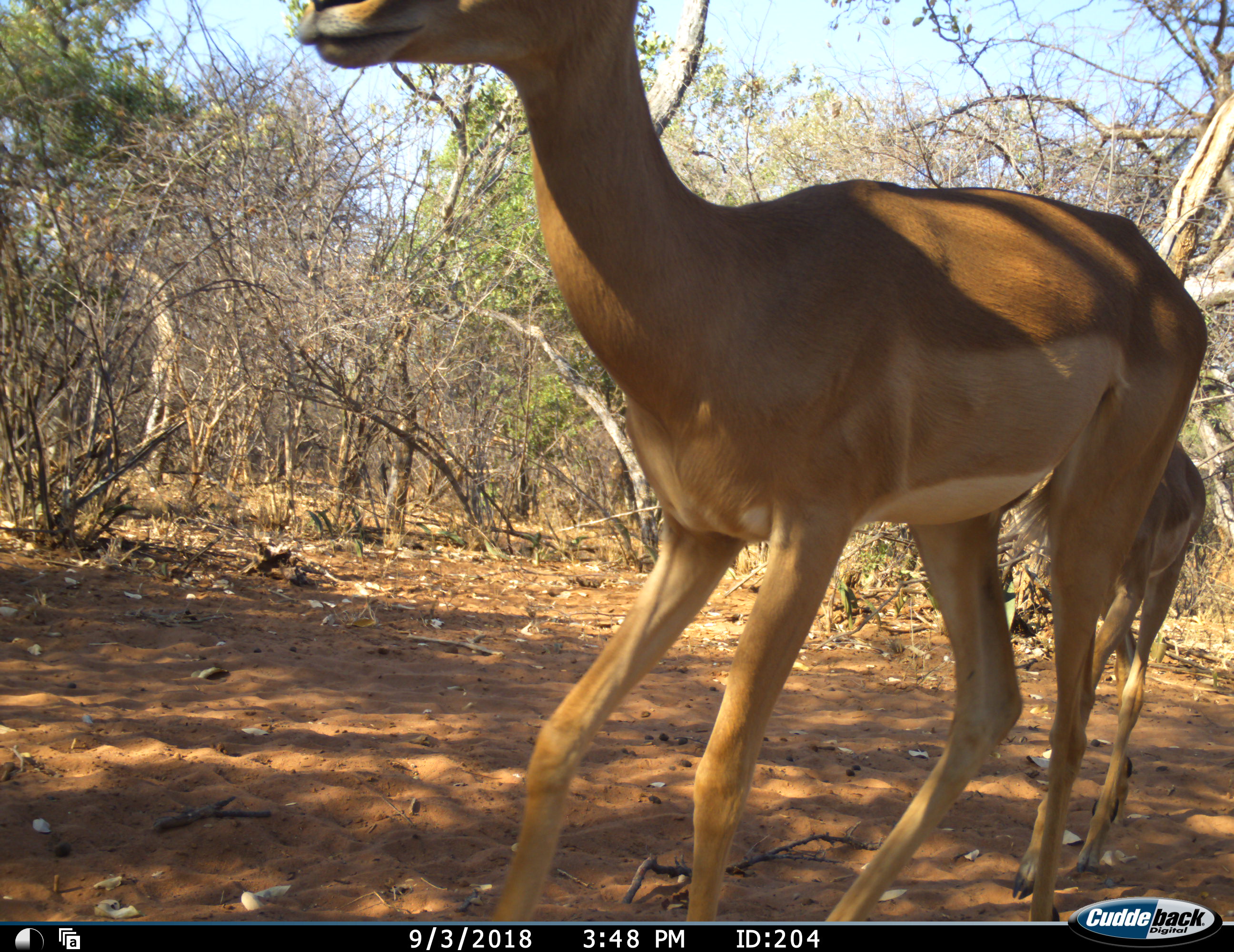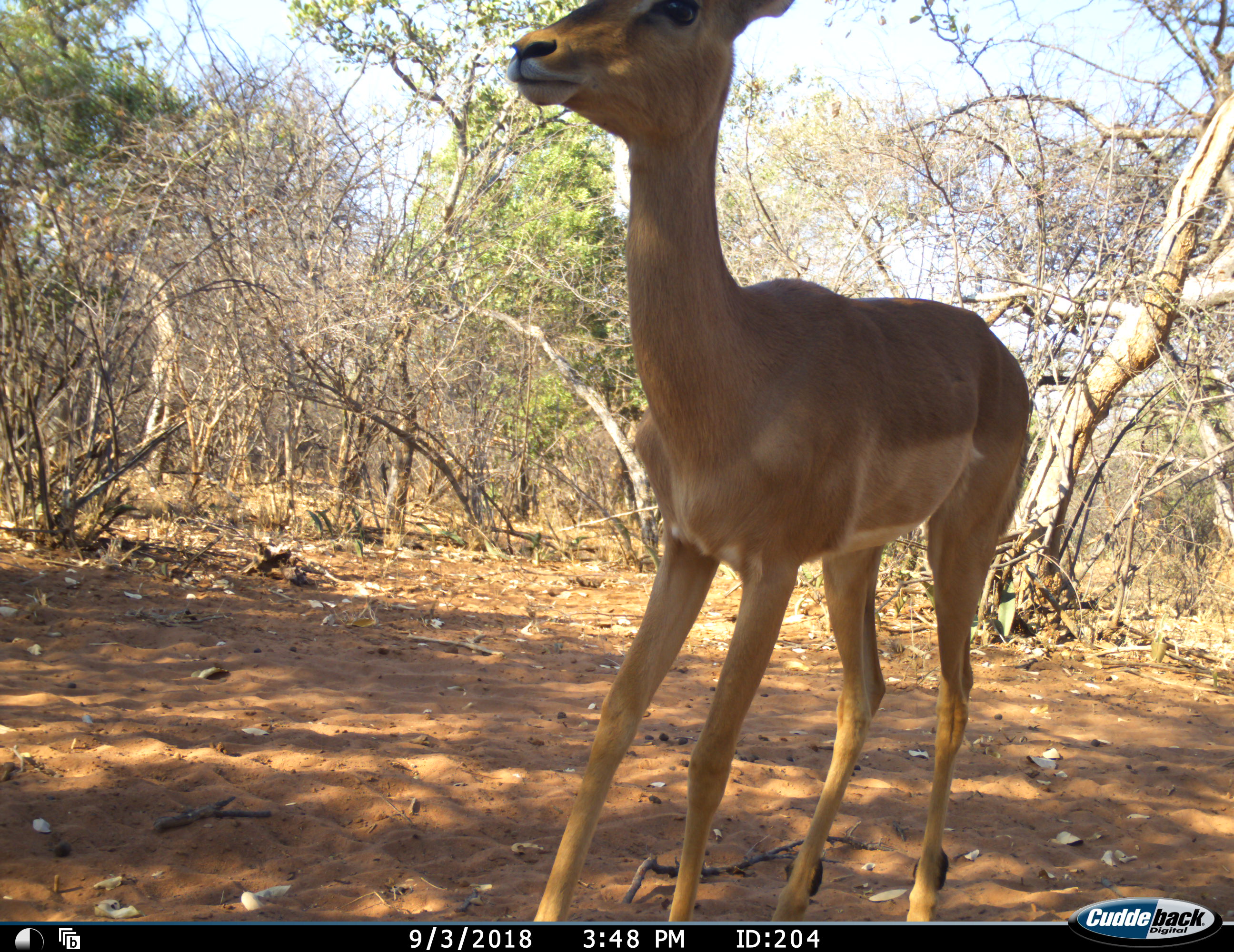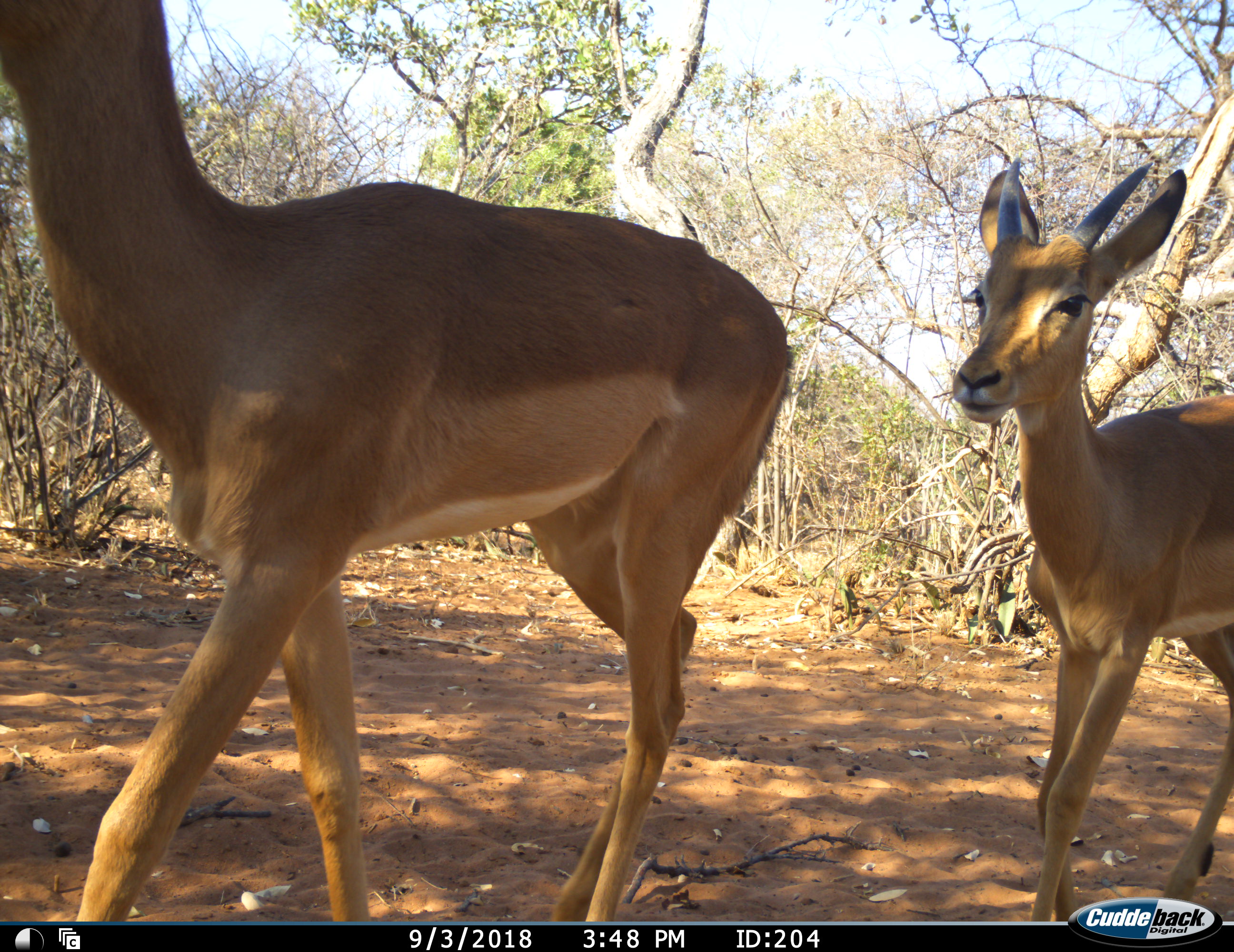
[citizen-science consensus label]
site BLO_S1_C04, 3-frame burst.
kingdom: Animalia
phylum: Chordata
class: Mammalia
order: Artiodactyla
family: Bovidae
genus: Aepyceros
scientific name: Aepyceros melampus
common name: impala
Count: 2.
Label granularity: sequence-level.